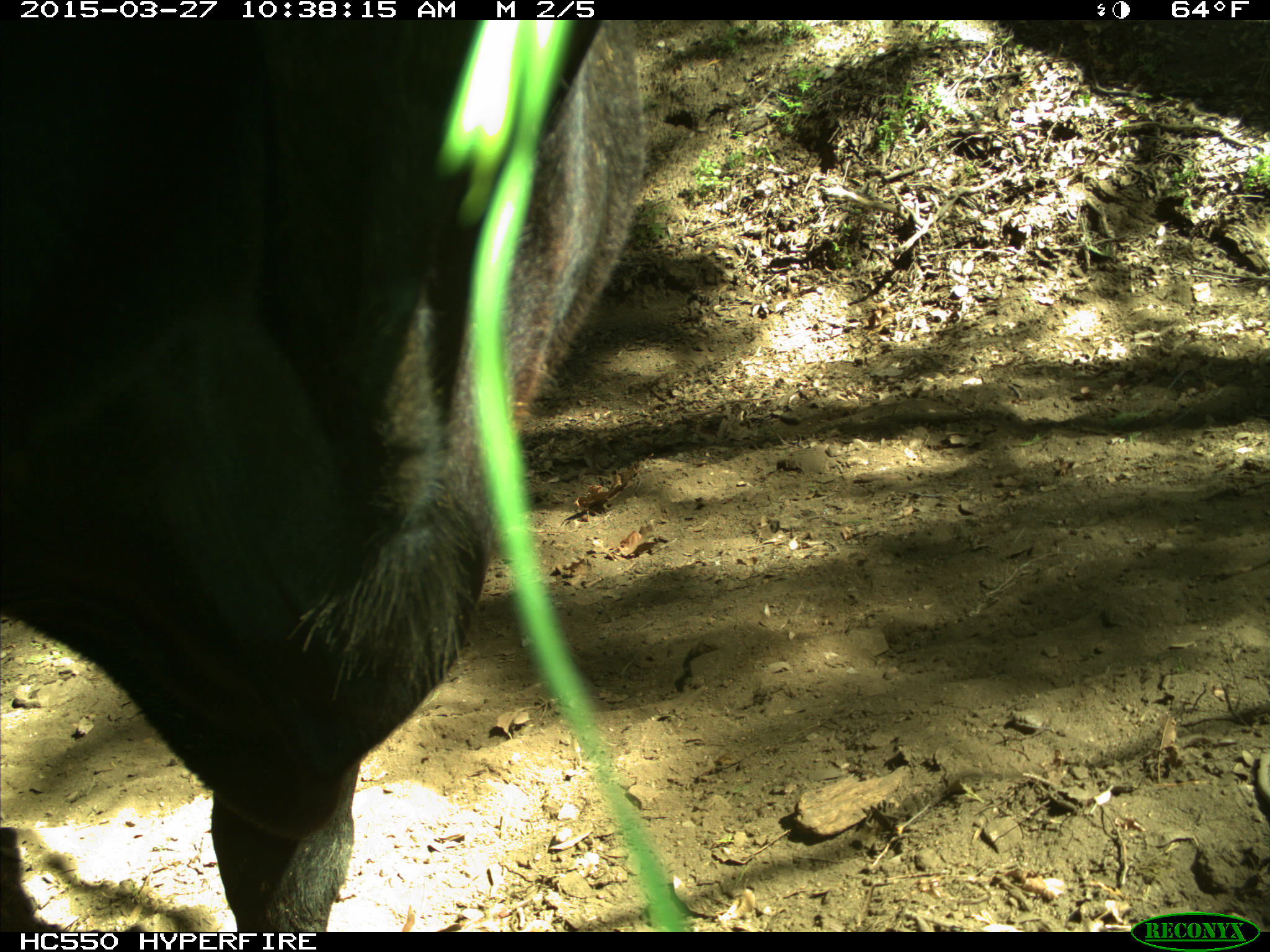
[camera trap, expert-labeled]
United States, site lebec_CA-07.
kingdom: Animalia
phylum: Chordata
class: Mammalia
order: Artiodactyla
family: Bovidae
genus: Bos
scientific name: Bos taurus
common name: domestic cow